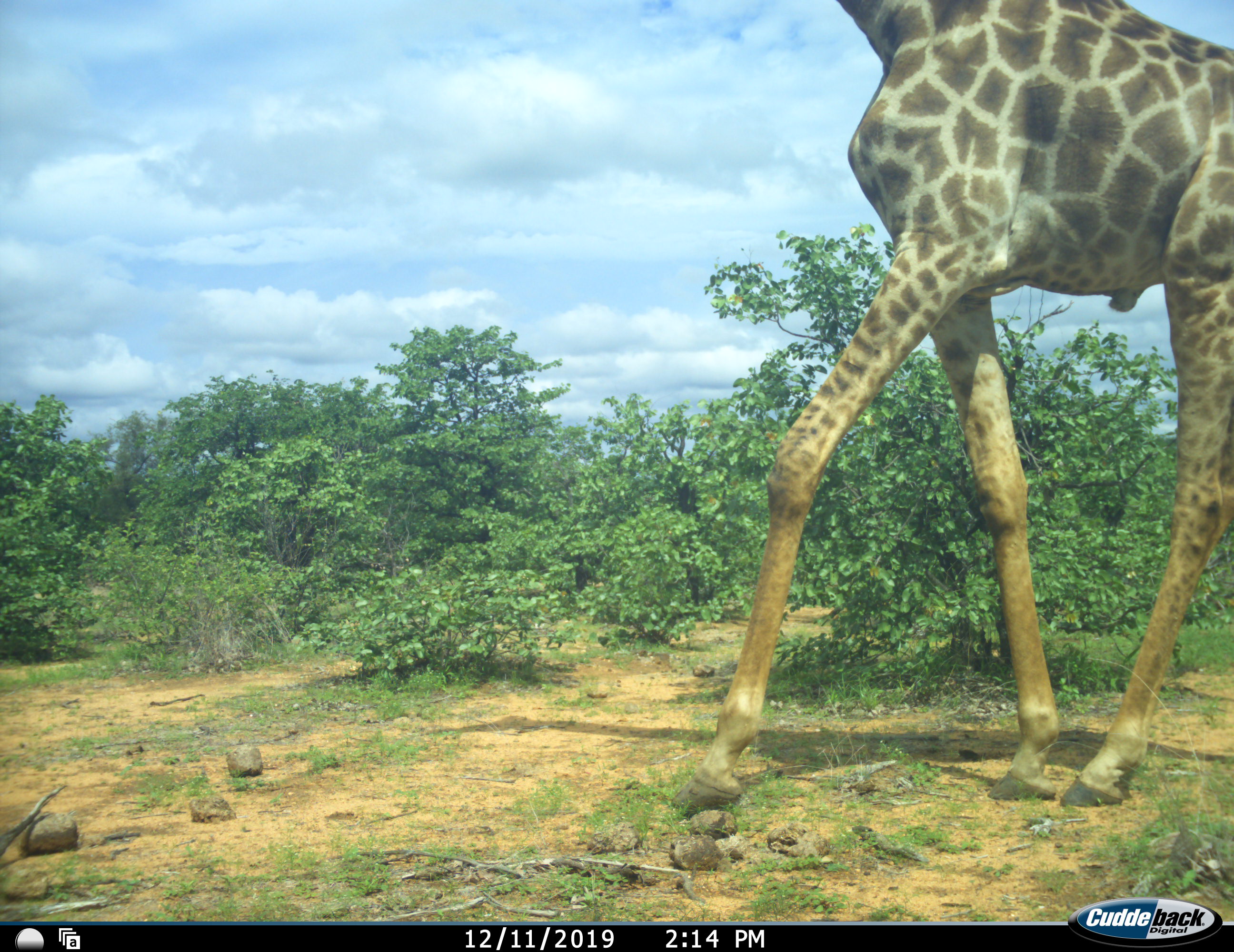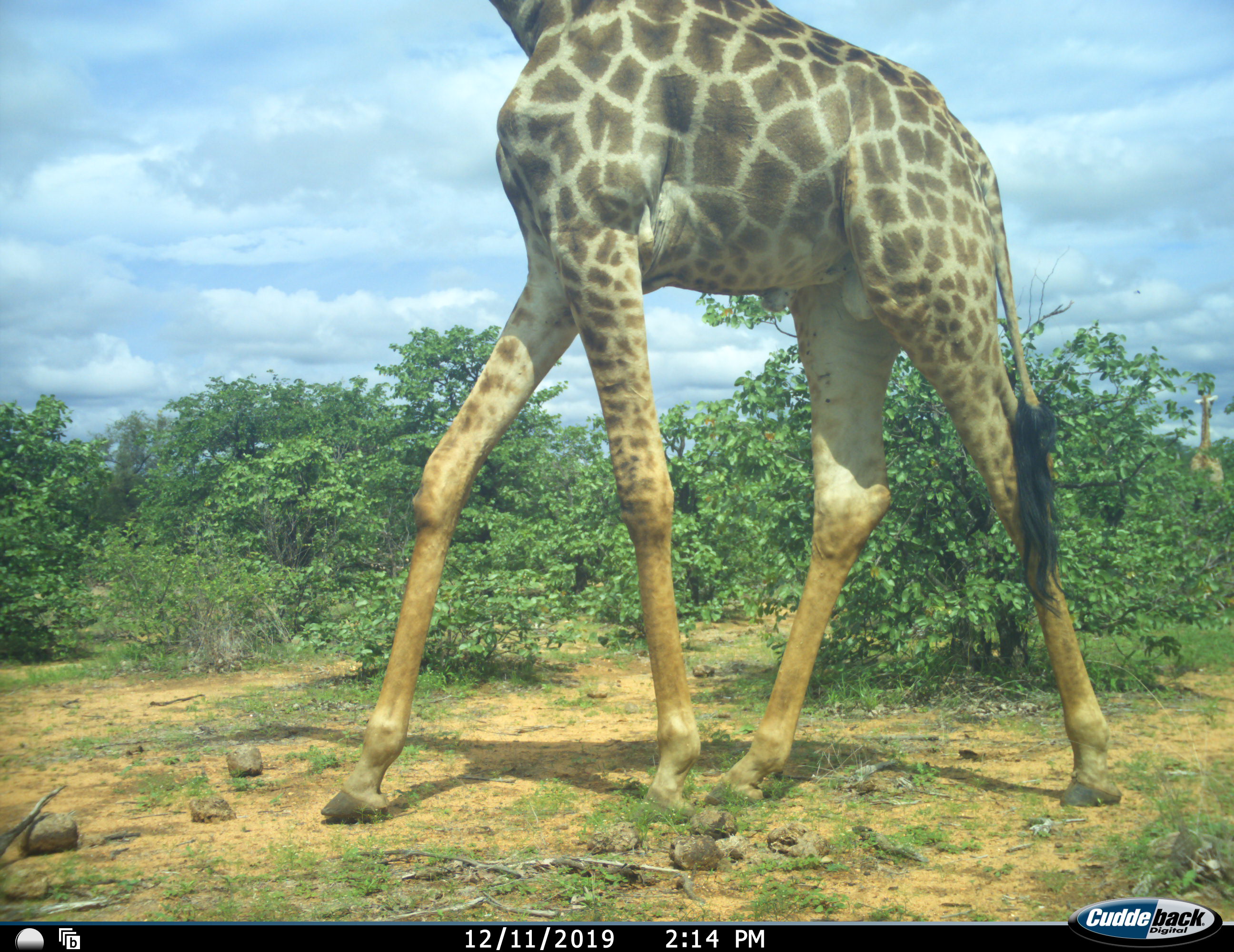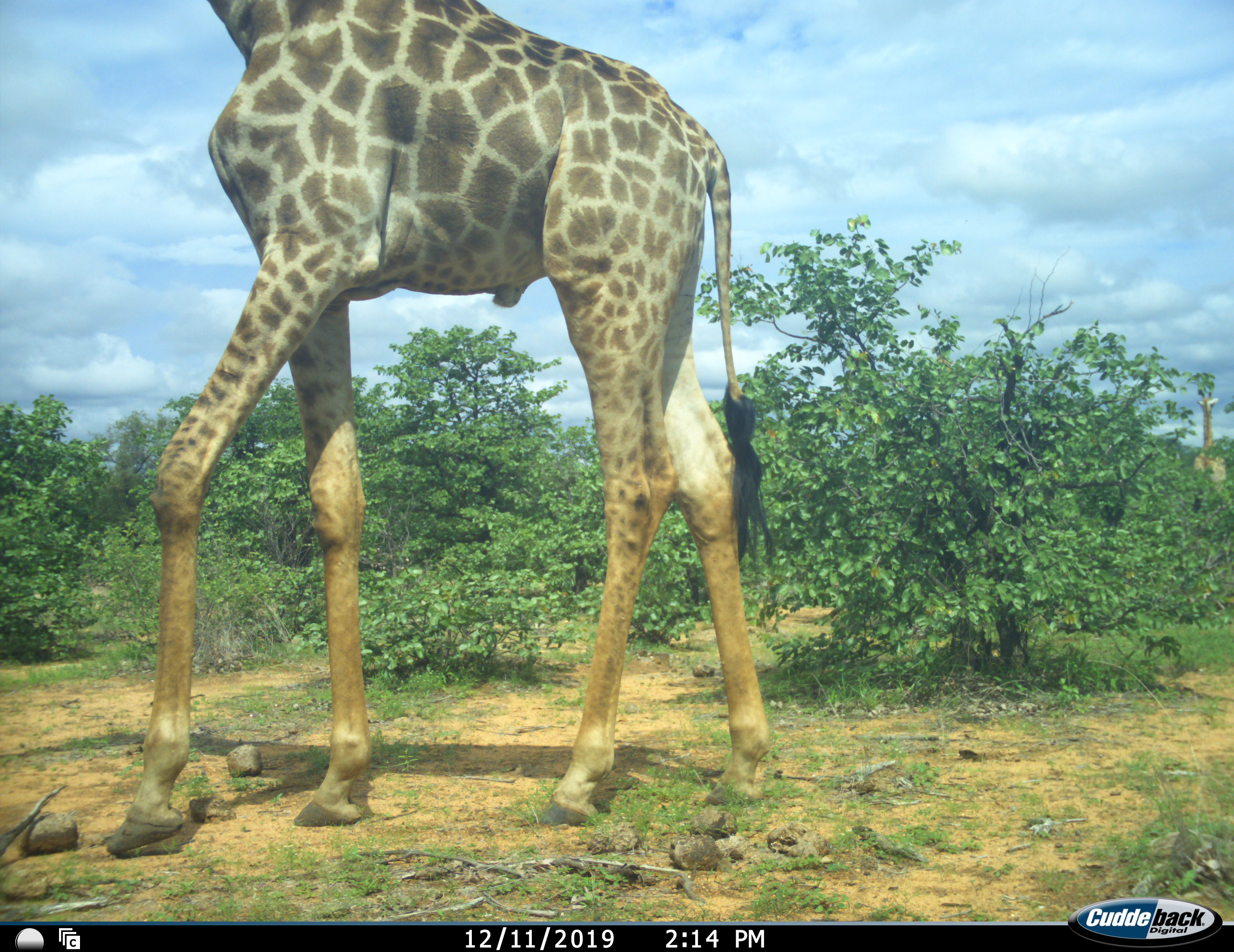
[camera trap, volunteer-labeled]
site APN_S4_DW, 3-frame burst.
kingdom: Animalia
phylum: Chordata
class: Mammalia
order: Artiodactyla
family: Giraffidae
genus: Giraffa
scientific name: Giraffa camelopardalis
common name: giraffe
Giraffe (Giraffa camelopardalis), count 1. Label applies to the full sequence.